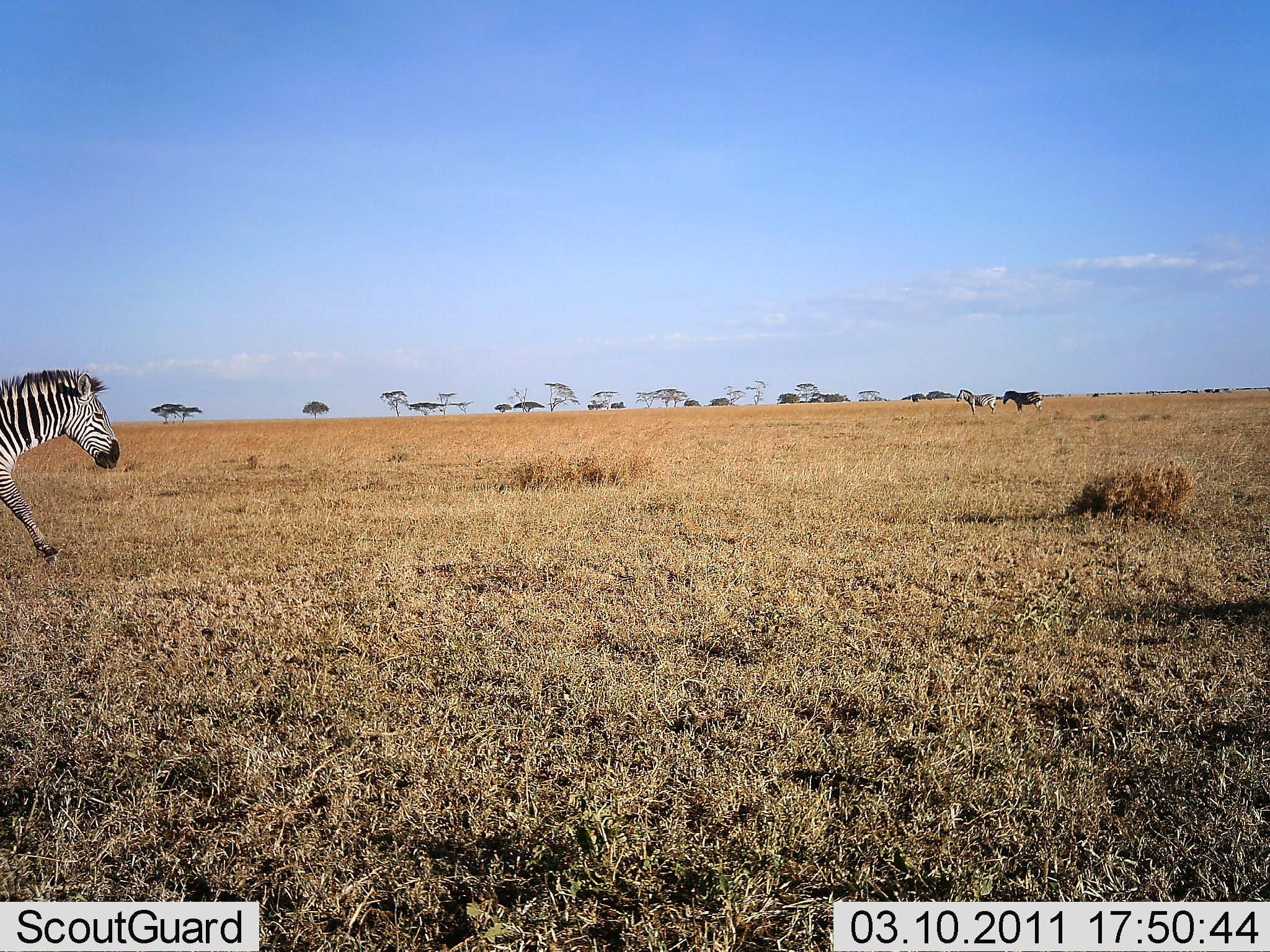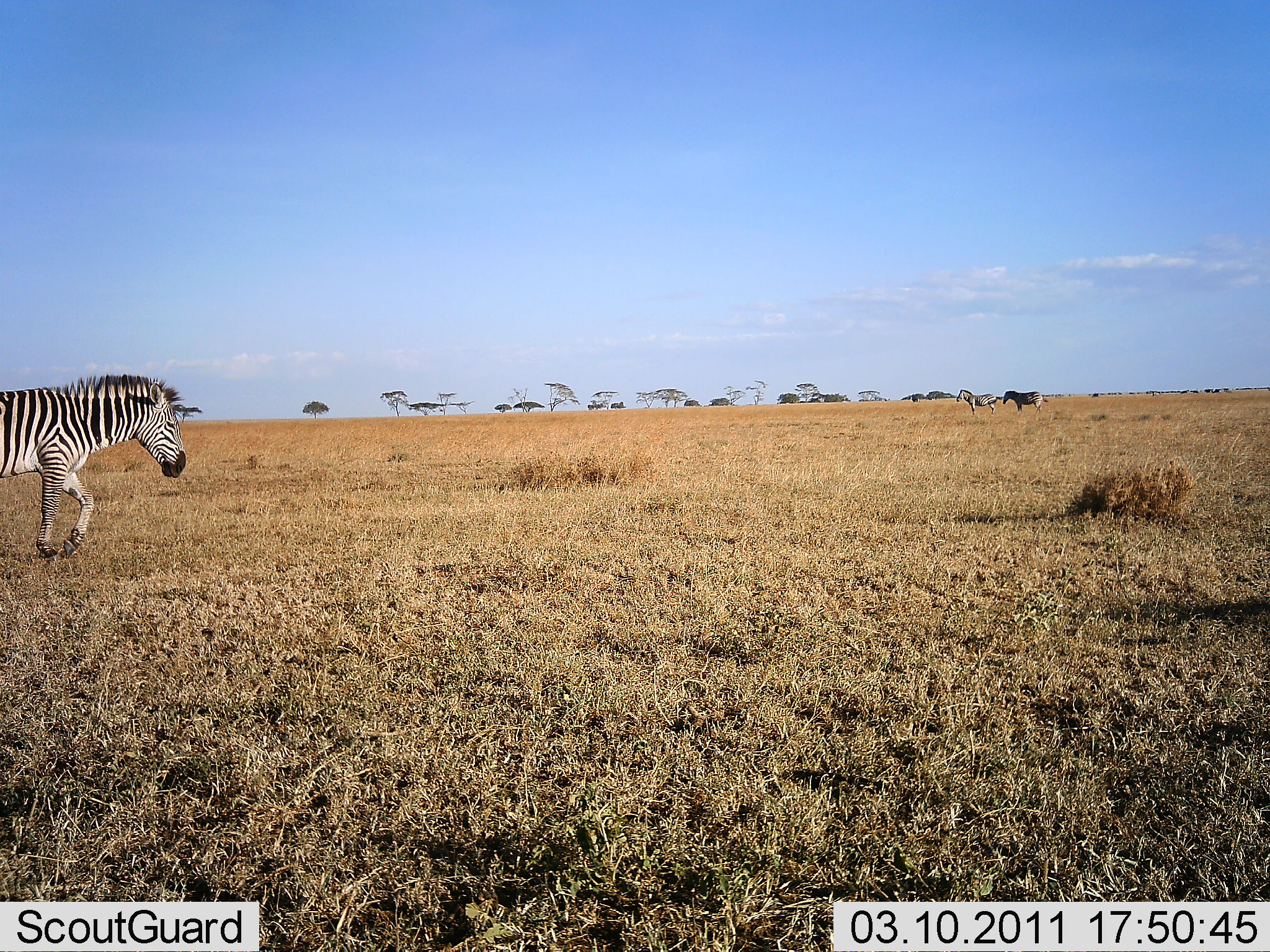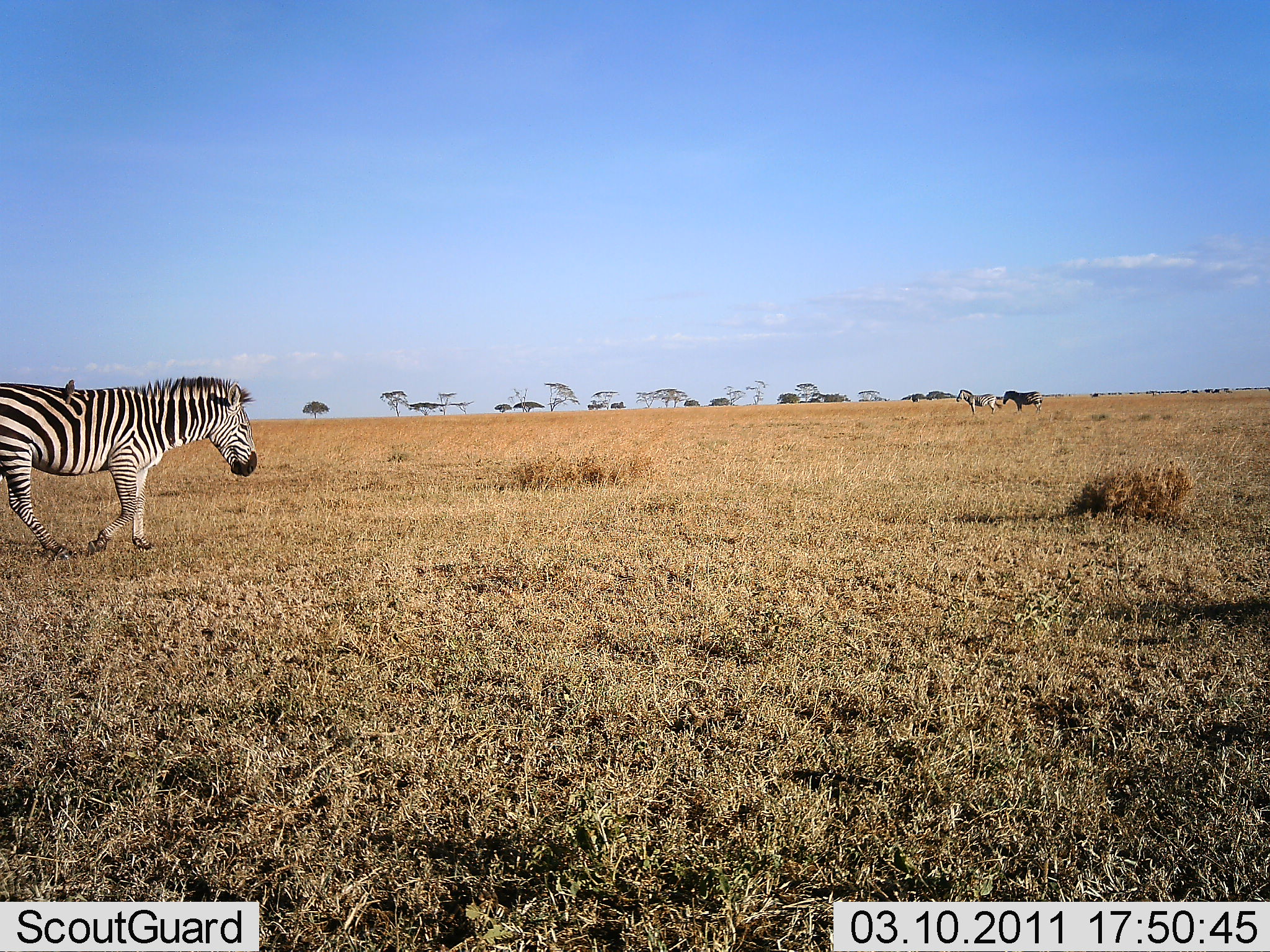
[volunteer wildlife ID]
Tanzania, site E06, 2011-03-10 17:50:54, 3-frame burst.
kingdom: Animalia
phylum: Chordata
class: Mammalia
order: Perissodactyla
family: Equidae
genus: Equus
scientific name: Equus quagga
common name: plains zebra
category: zebra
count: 3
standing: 92%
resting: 0%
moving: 75%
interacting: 0%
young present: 0%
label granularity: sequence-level